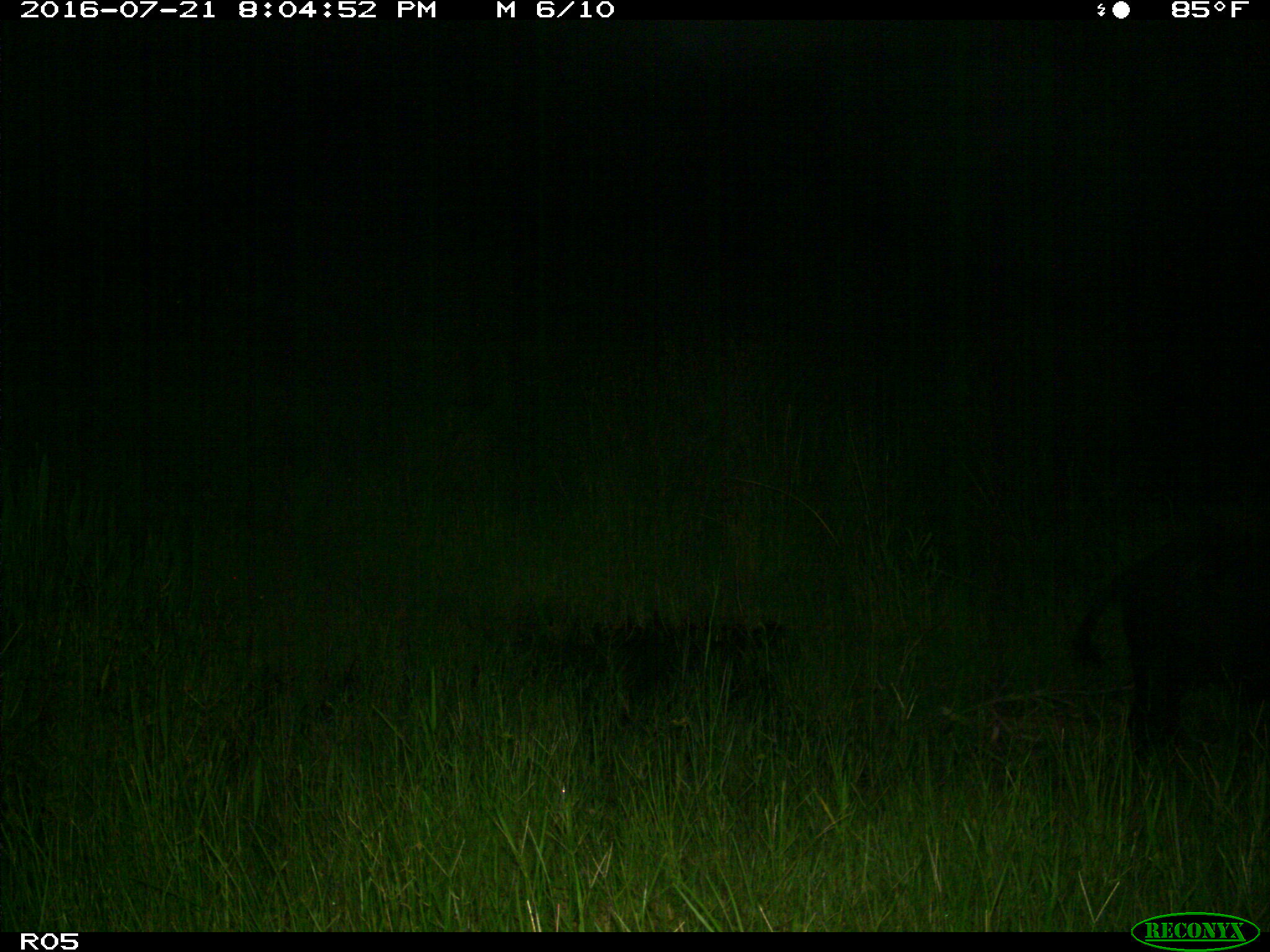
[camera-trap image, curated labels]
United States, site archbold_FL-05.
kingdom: Animalia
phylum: Chordata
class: Mammalia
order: Artiodactyla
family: Suidae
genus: Sus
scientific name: Sus scrofa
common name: wild boar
Sus scrofa (wild boar).